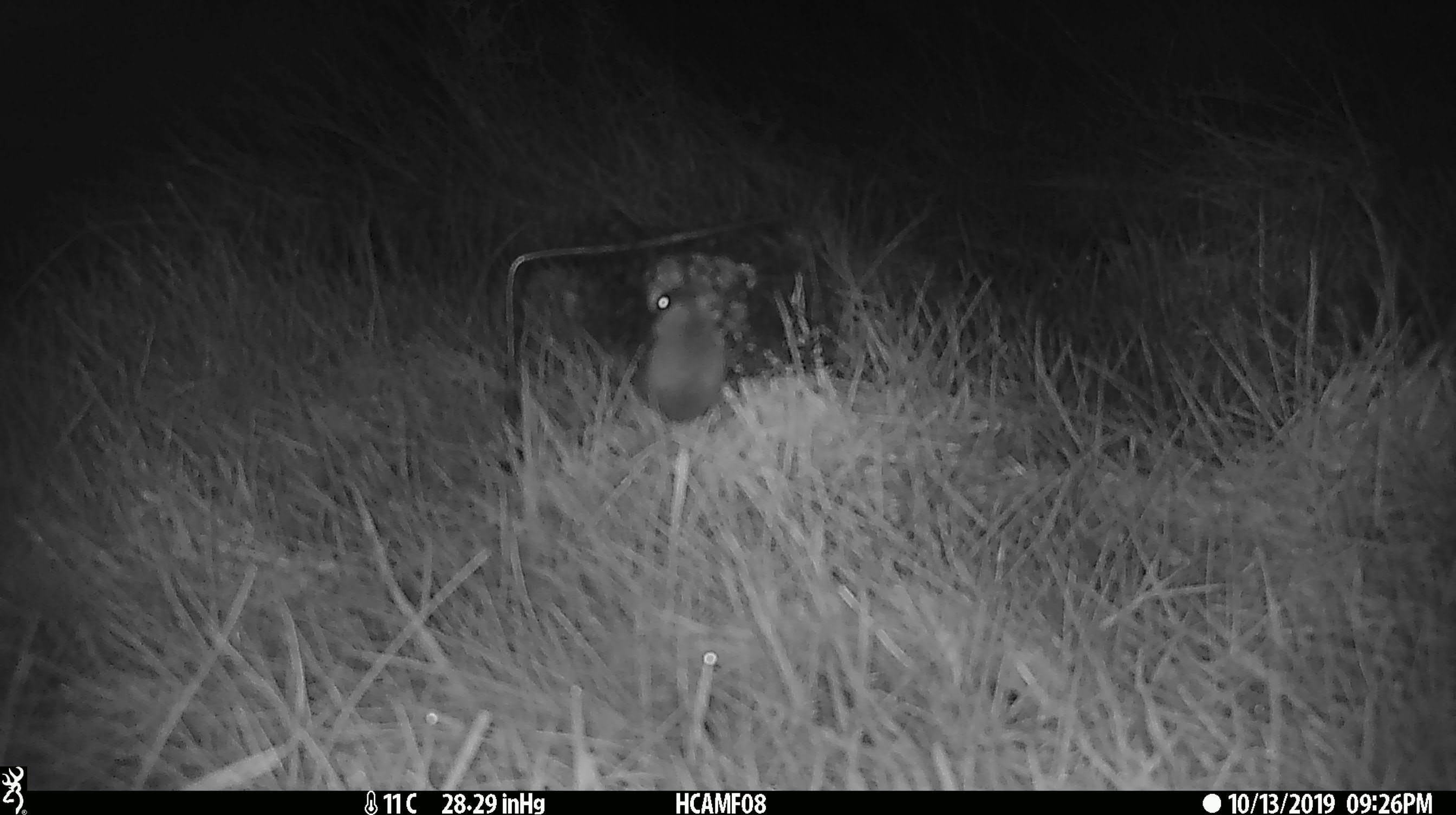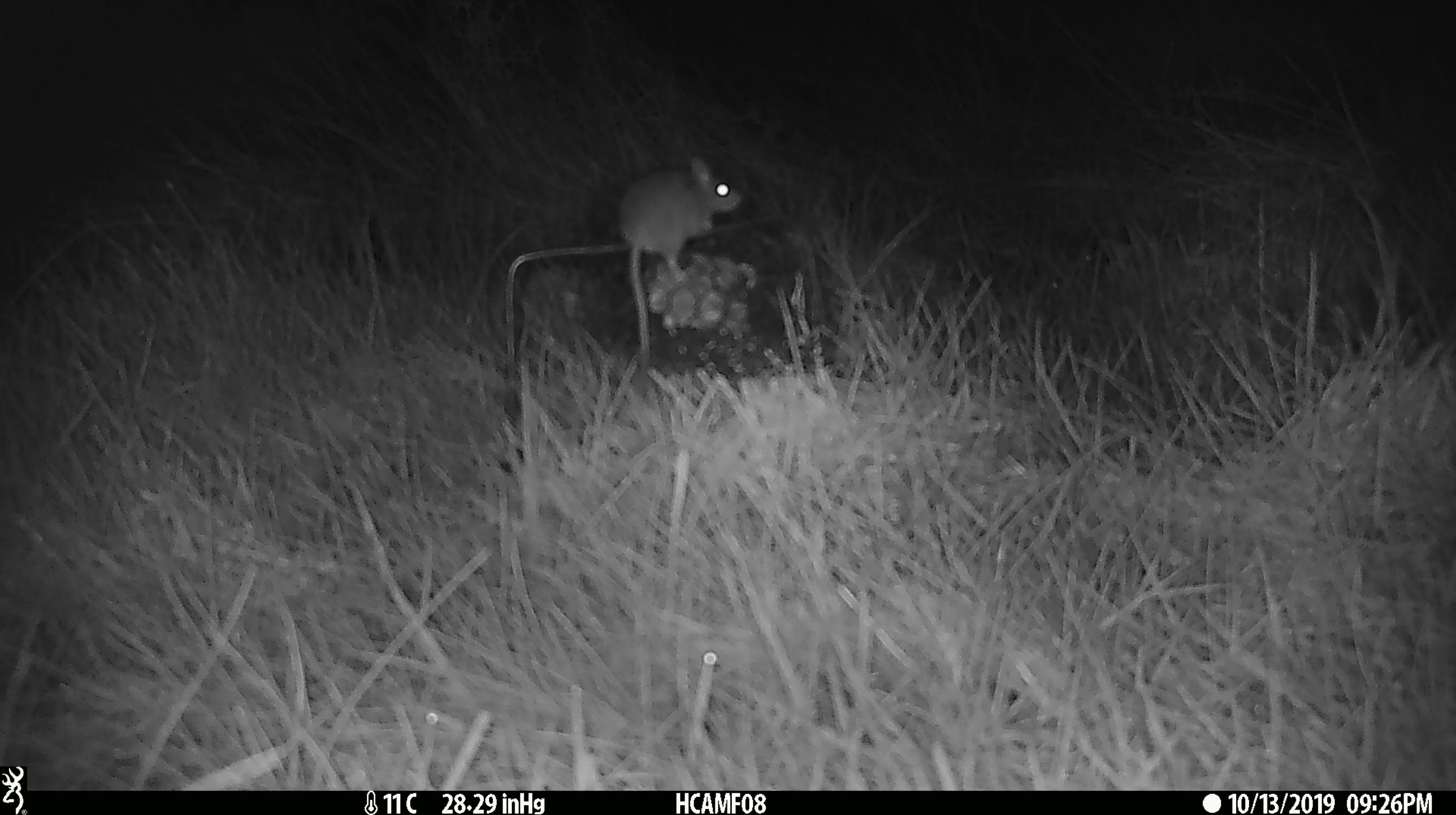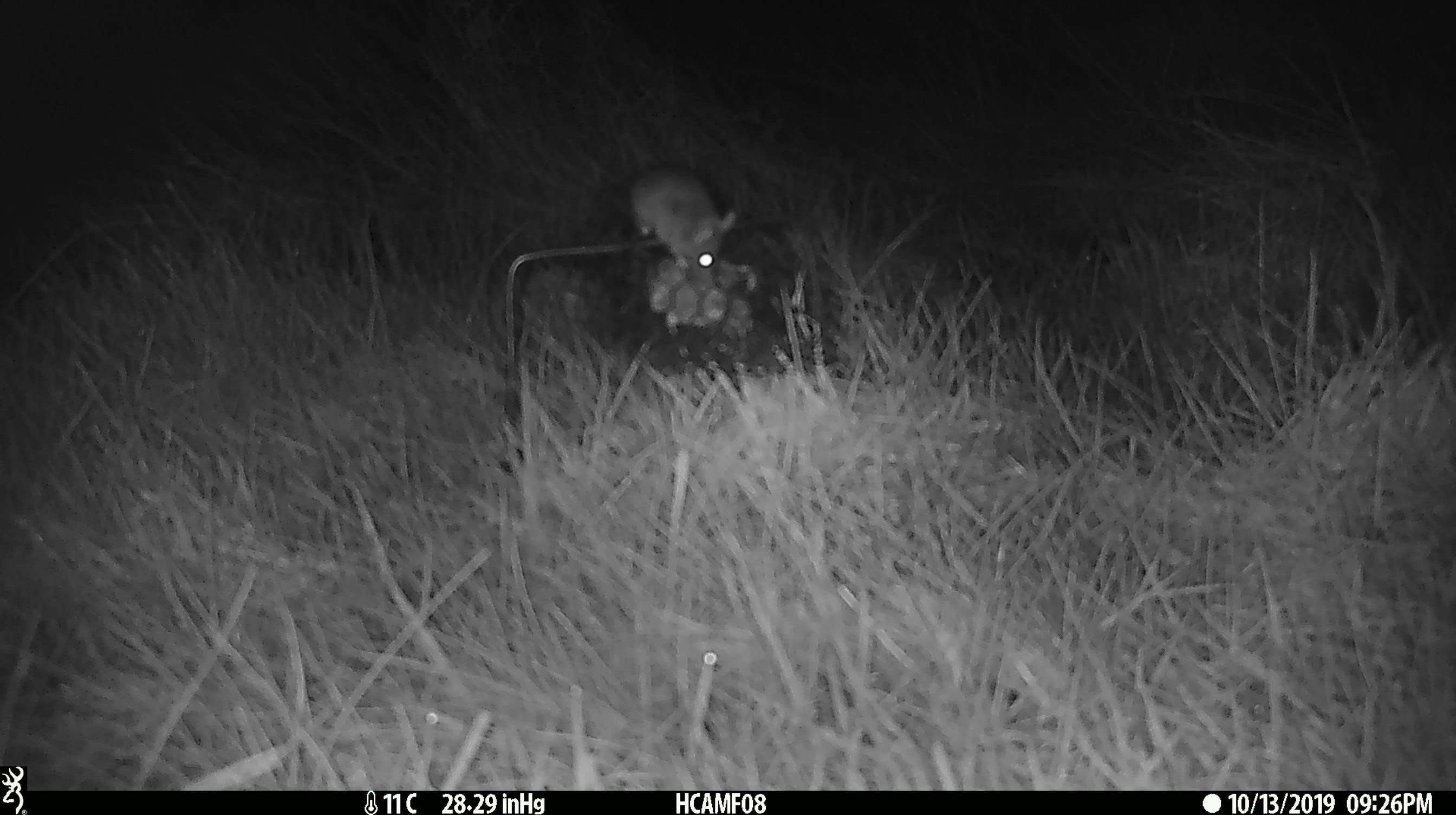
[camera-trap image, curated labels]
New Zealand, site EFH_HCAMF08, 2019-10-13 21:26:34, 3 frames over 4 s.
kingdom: Animalia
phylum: Chordata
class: Mammalia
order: Rodentia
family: Muridae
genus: Mus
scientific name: Mus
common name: mouse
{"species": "mouse (Mus)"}